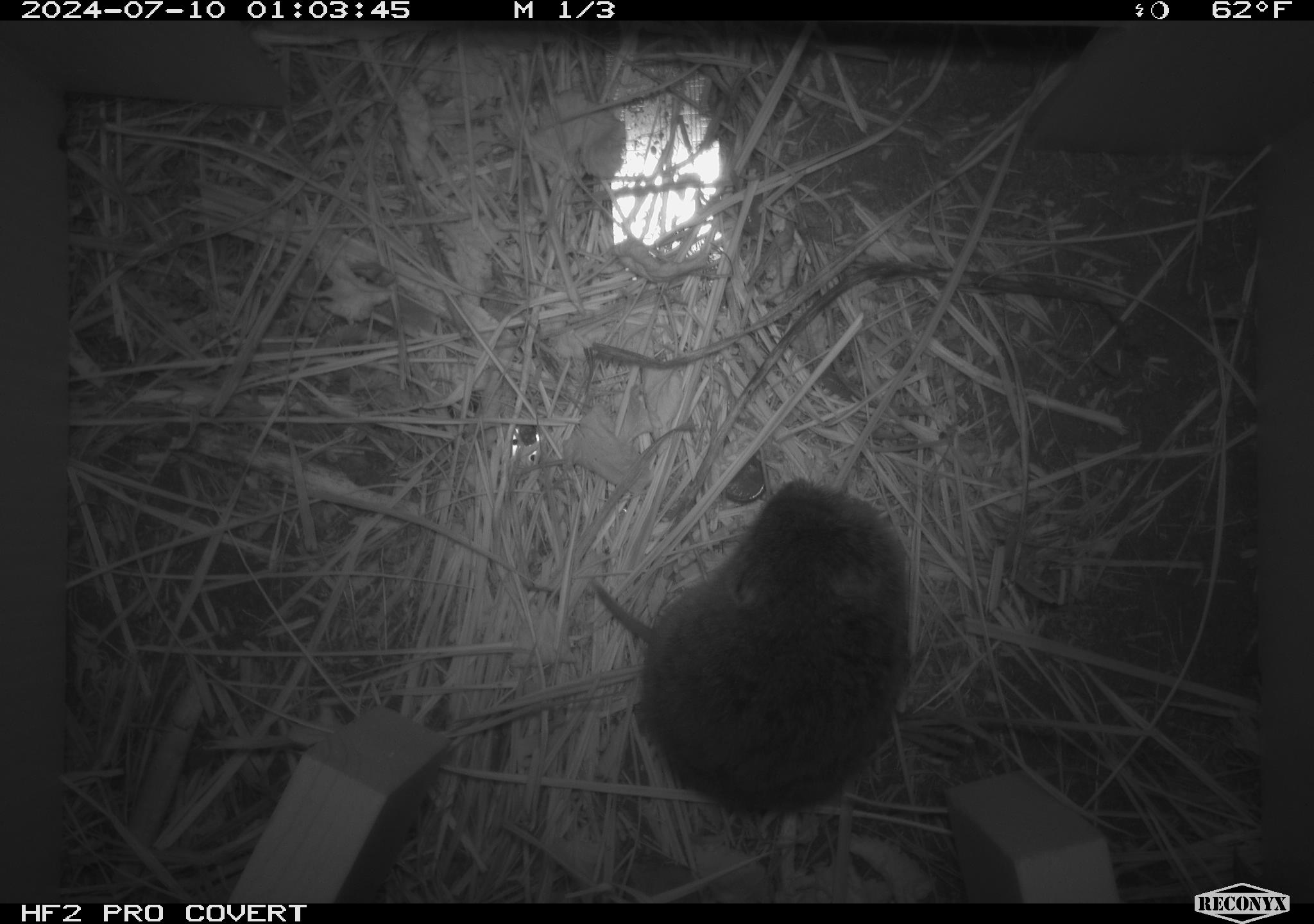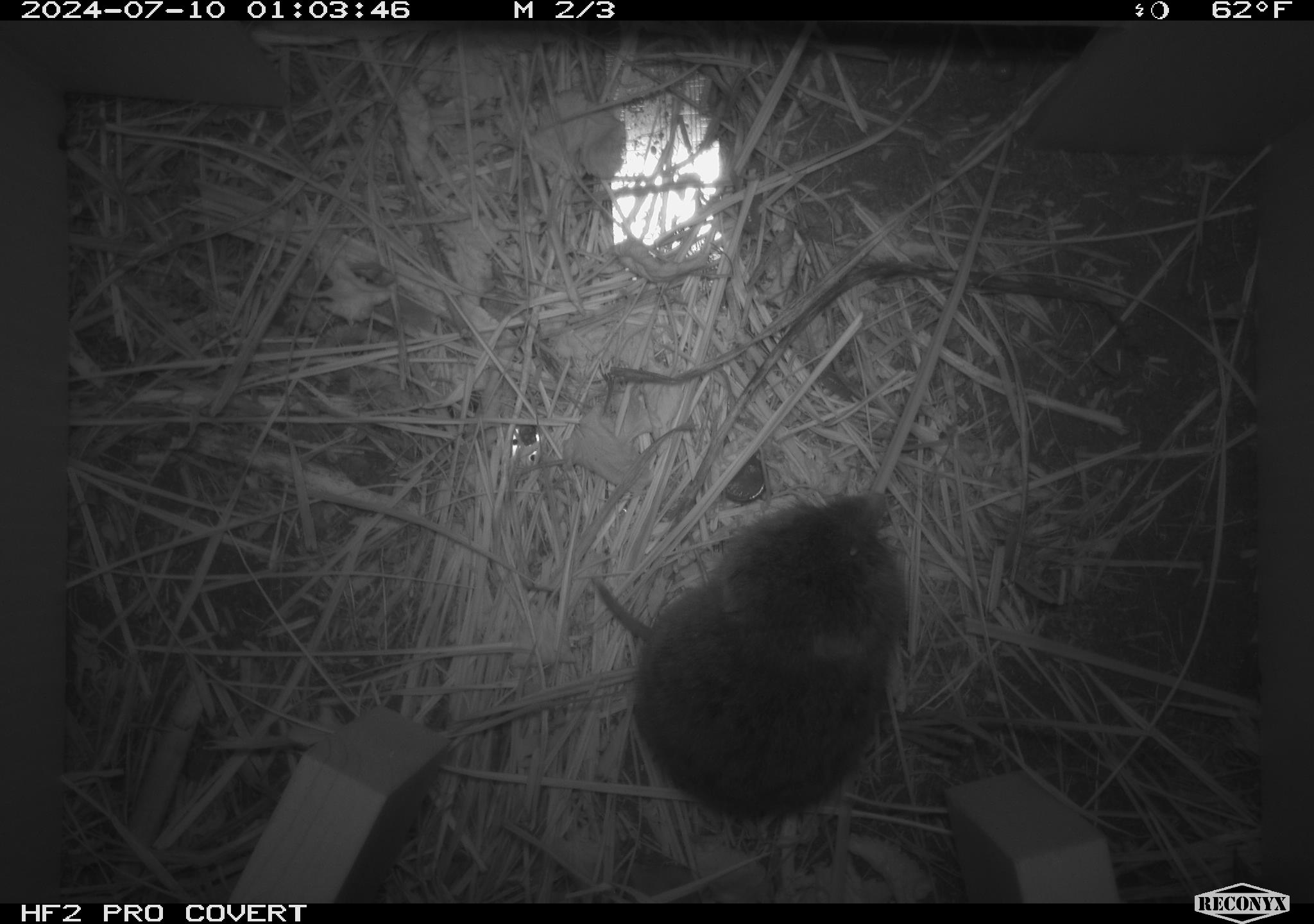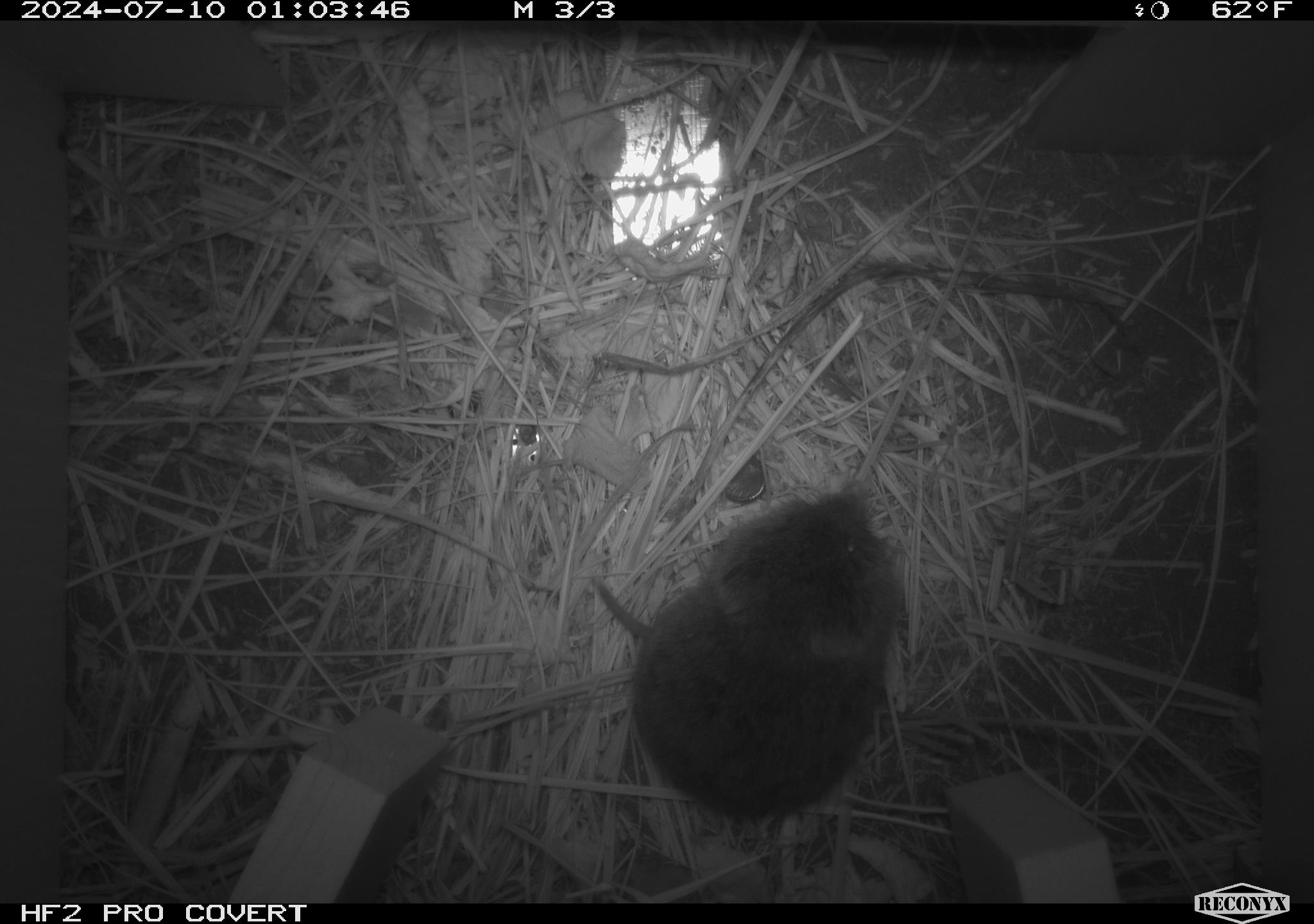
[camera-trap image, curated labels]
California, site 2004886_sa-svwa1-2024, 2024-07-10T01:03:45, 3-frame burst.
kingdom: Animalia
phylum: Chordata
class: Mammalia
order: Rodentia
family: Cricetidae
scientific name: Arvicolinae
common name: voles, lemmings, and muskrats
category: arvicolinae subfamily